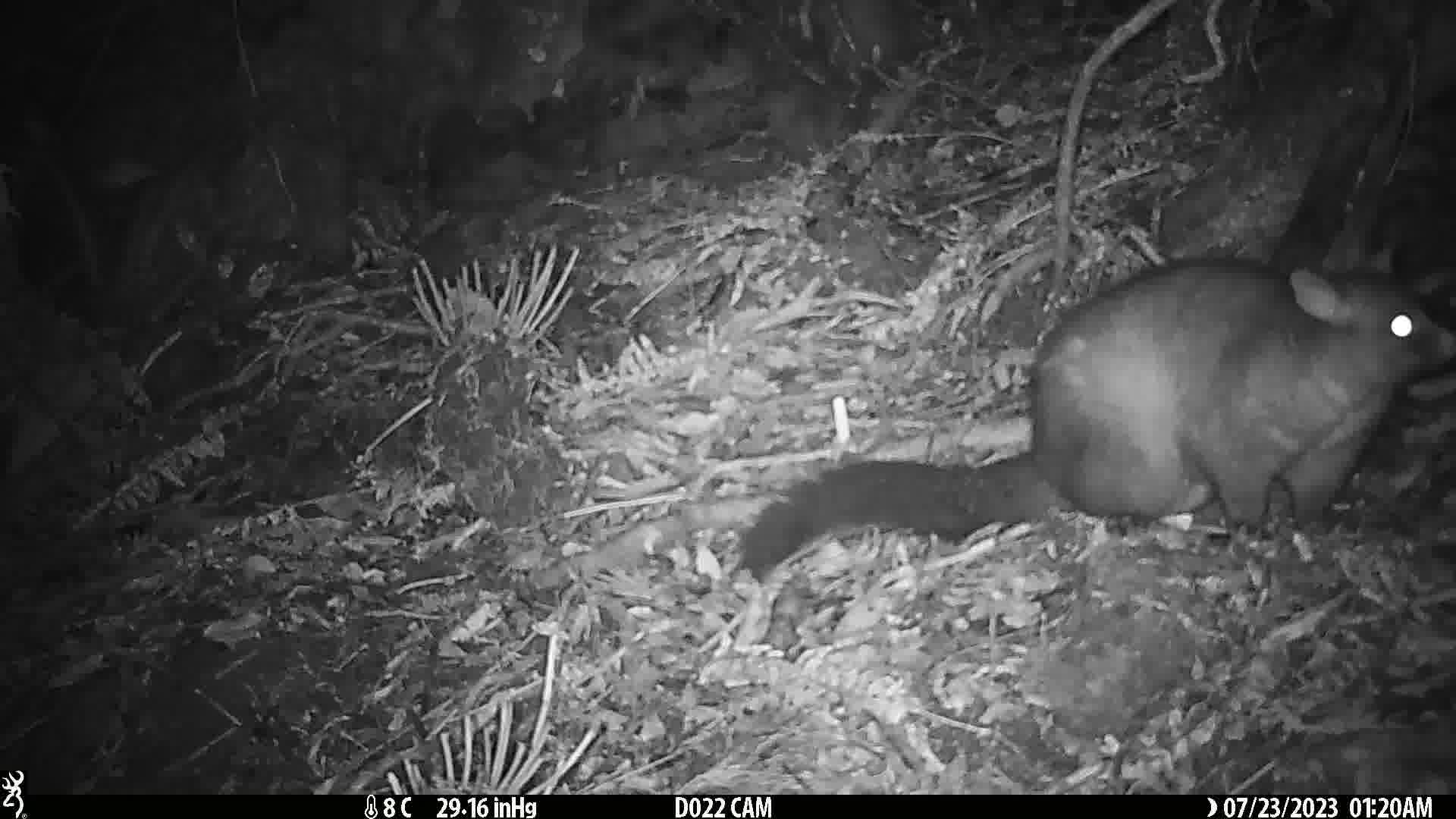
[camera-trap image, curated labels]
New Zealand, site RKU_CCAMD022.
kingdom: Animalia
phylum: Chordata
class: Mammalia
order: Diprotodontia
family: Phalangeridae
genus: Trichosurus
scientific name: Trichosurus vulpecula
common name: common brushtail possum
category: possum